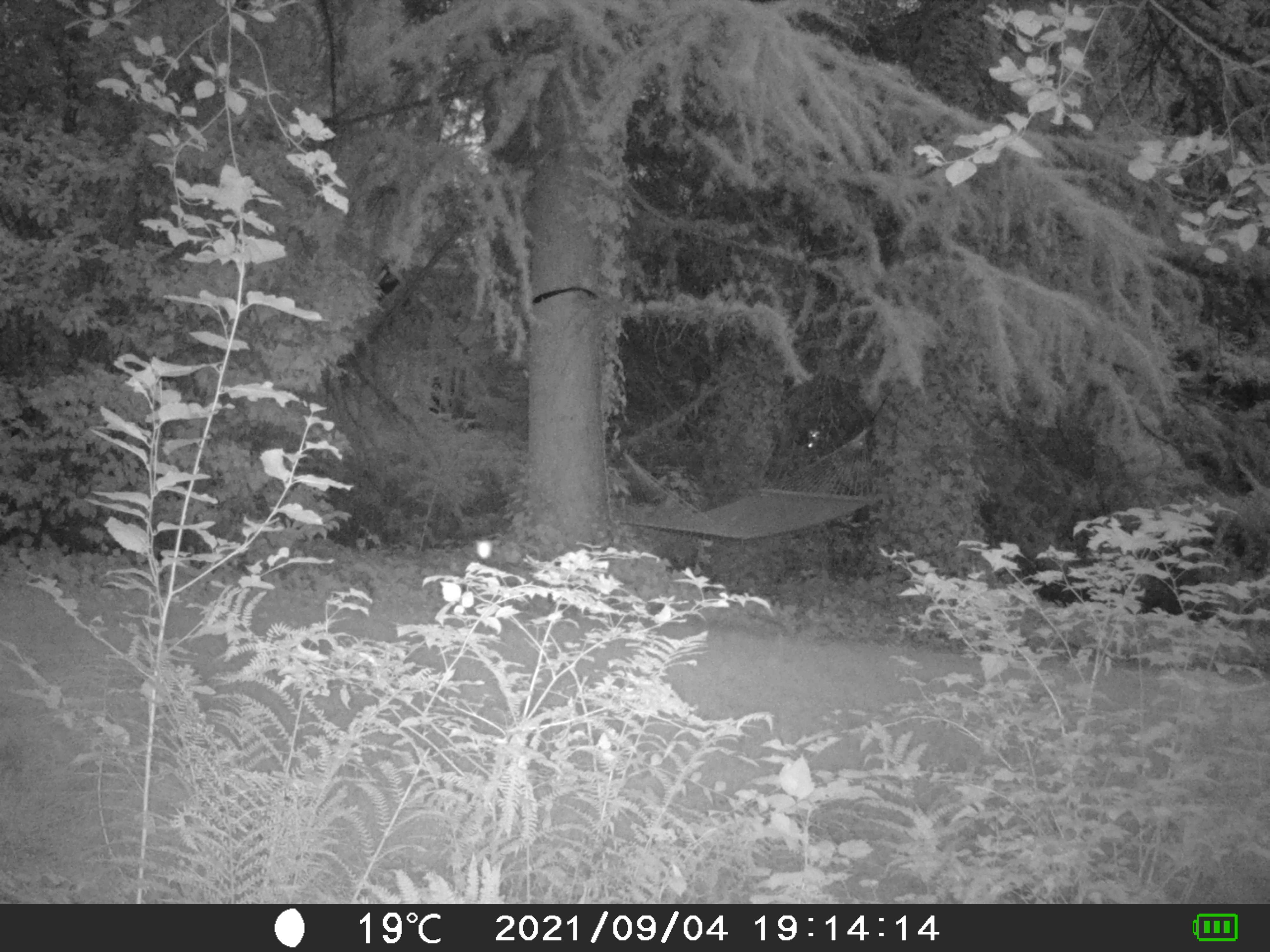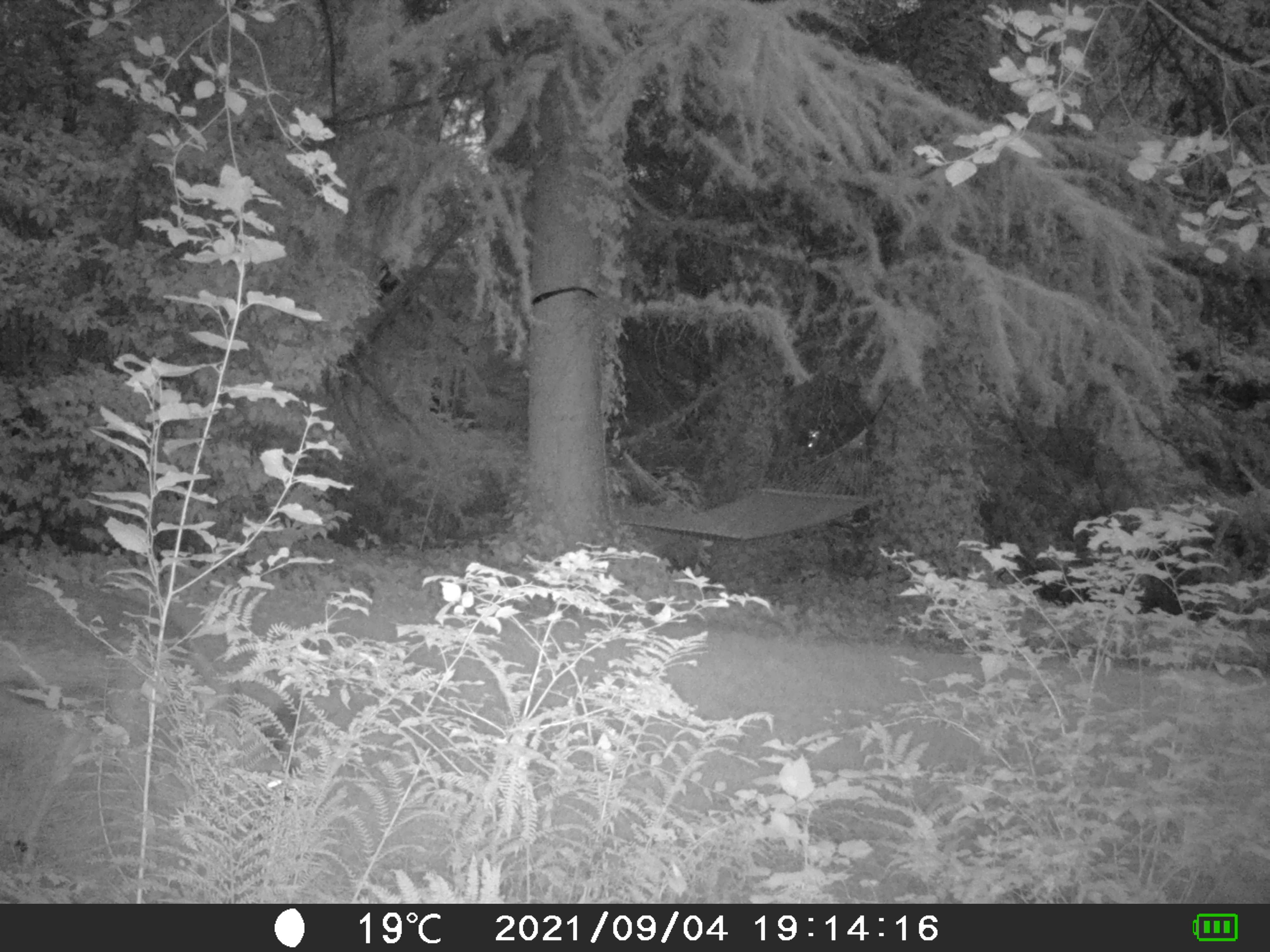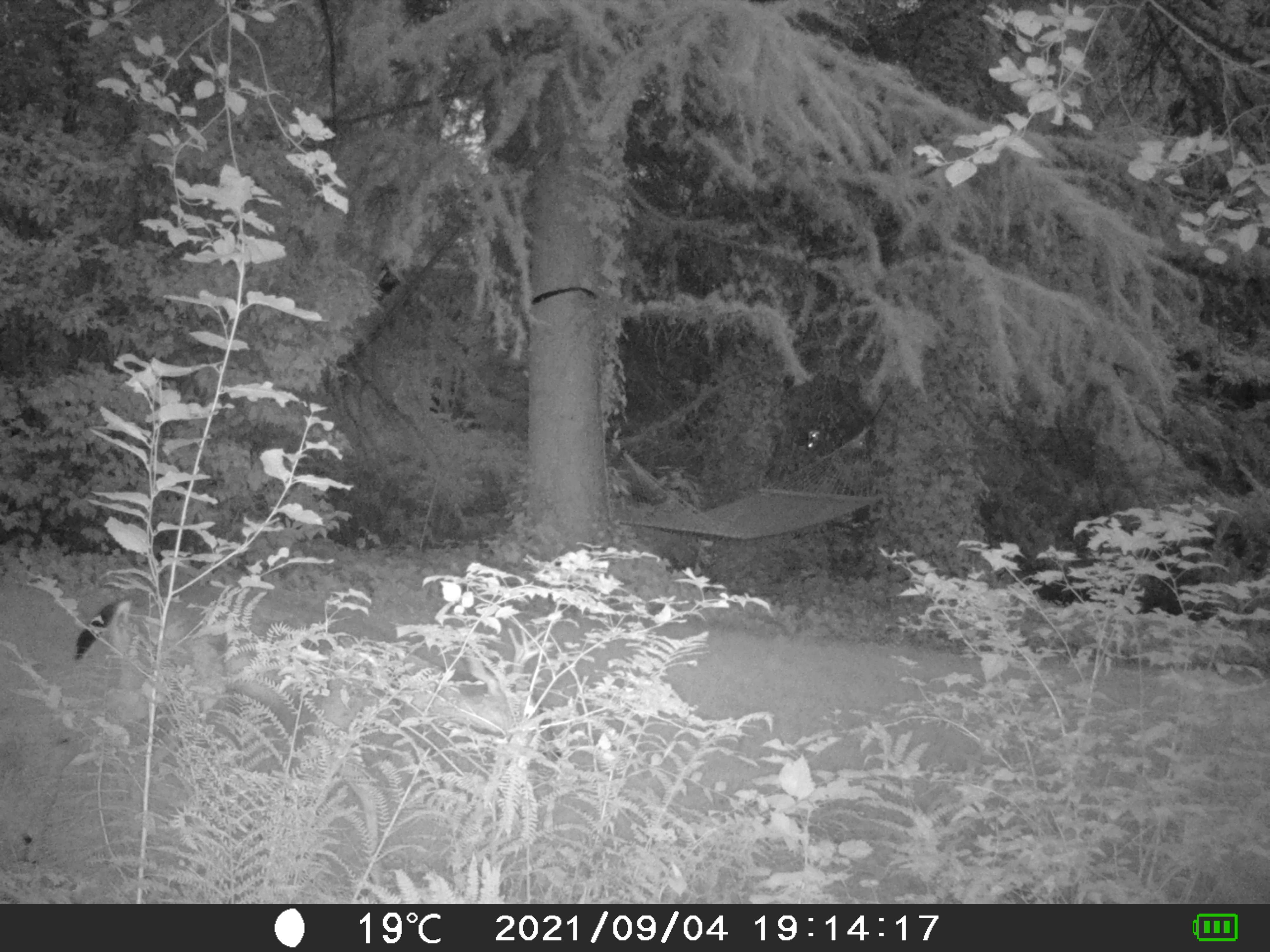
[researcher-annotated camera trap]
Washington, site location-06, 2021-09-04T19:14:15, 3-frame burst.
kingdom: Animalia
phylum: Chordata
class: Mammalia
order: Artiodactyla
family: Cervidae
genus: Odocoileus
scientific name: Odocoileus hemionus columbianus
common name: columbian blacktail deer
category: deer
Deer (columbian blacktail deer) (Odocoileus hemionus columbianus).